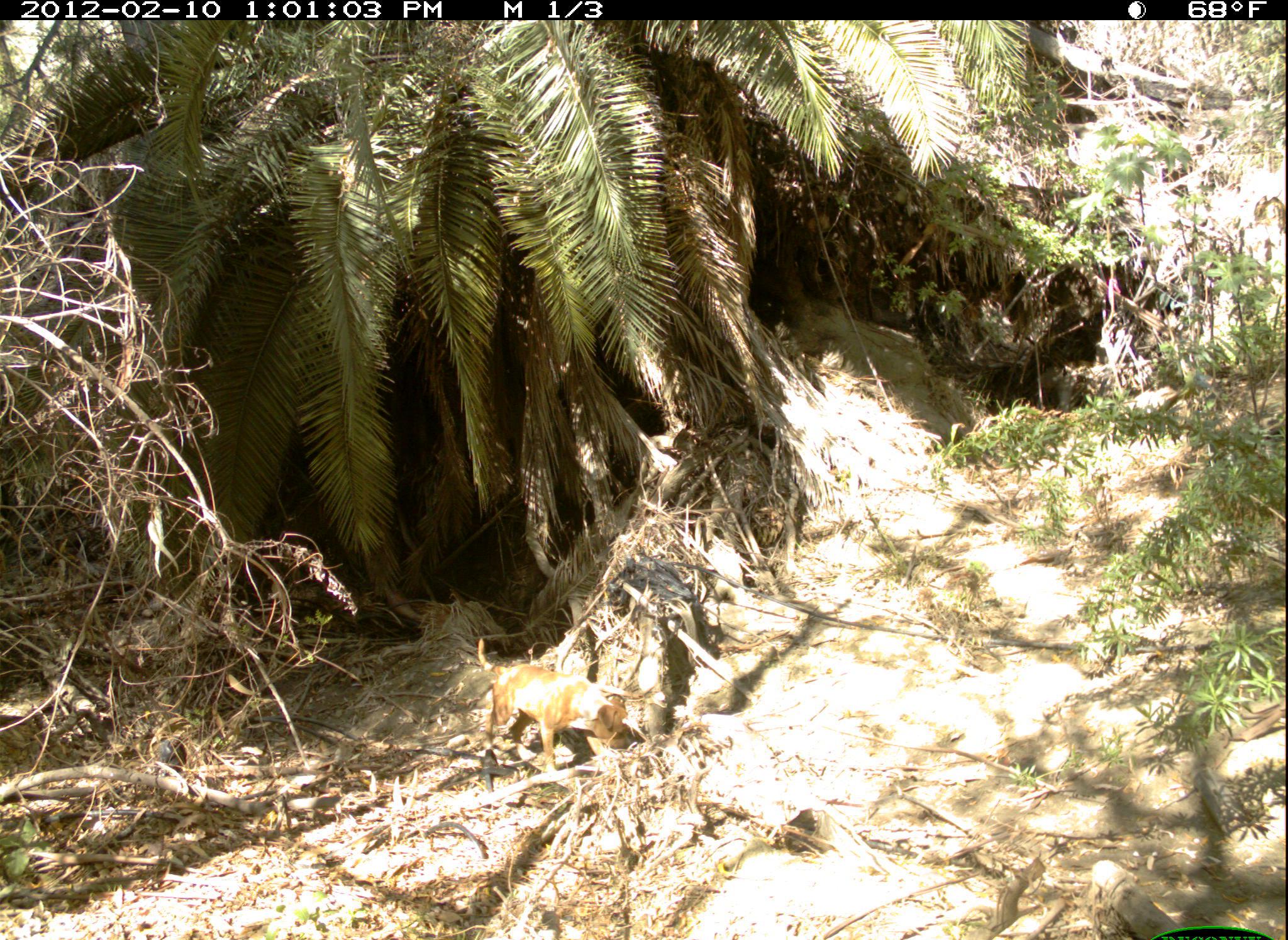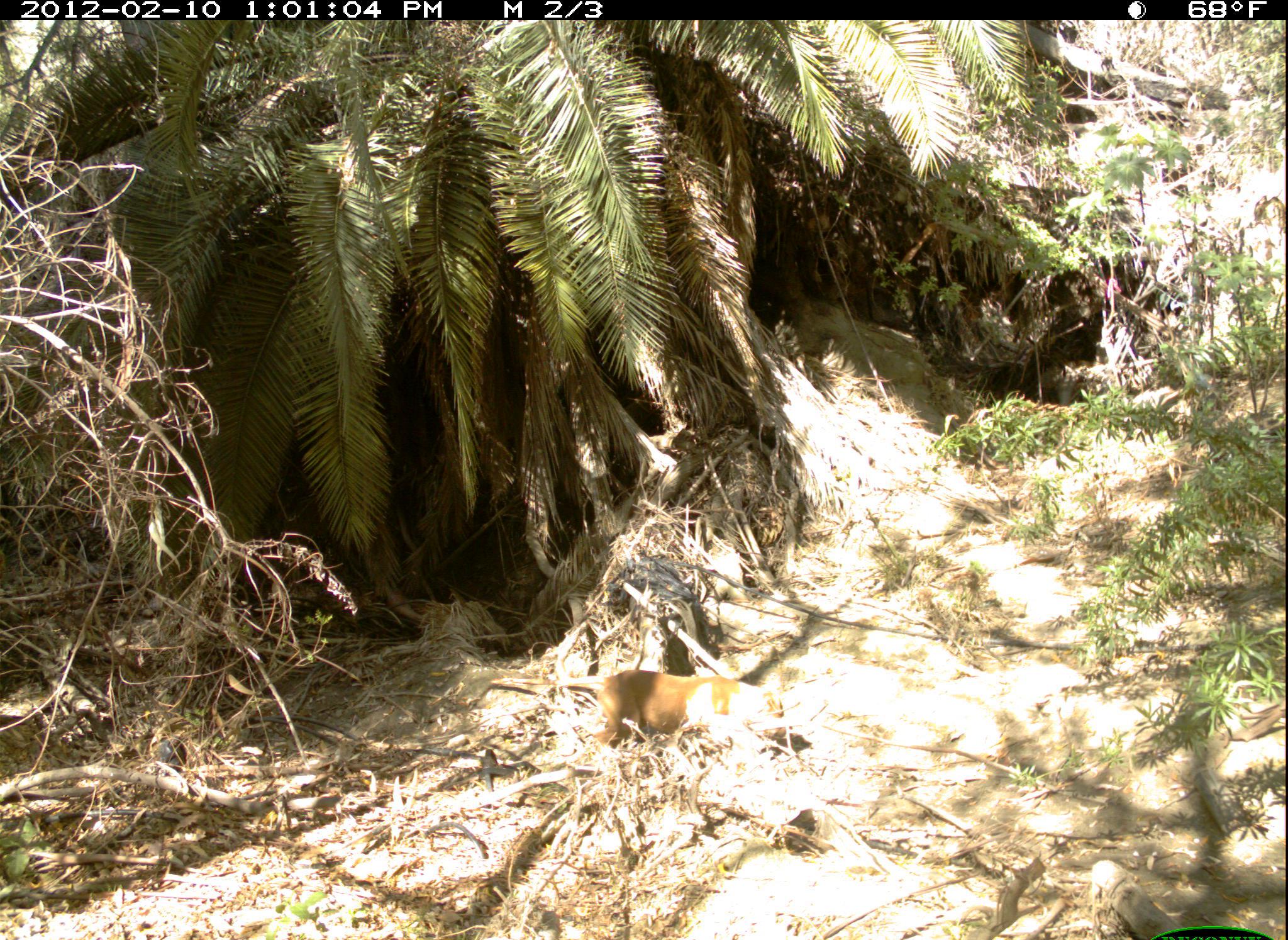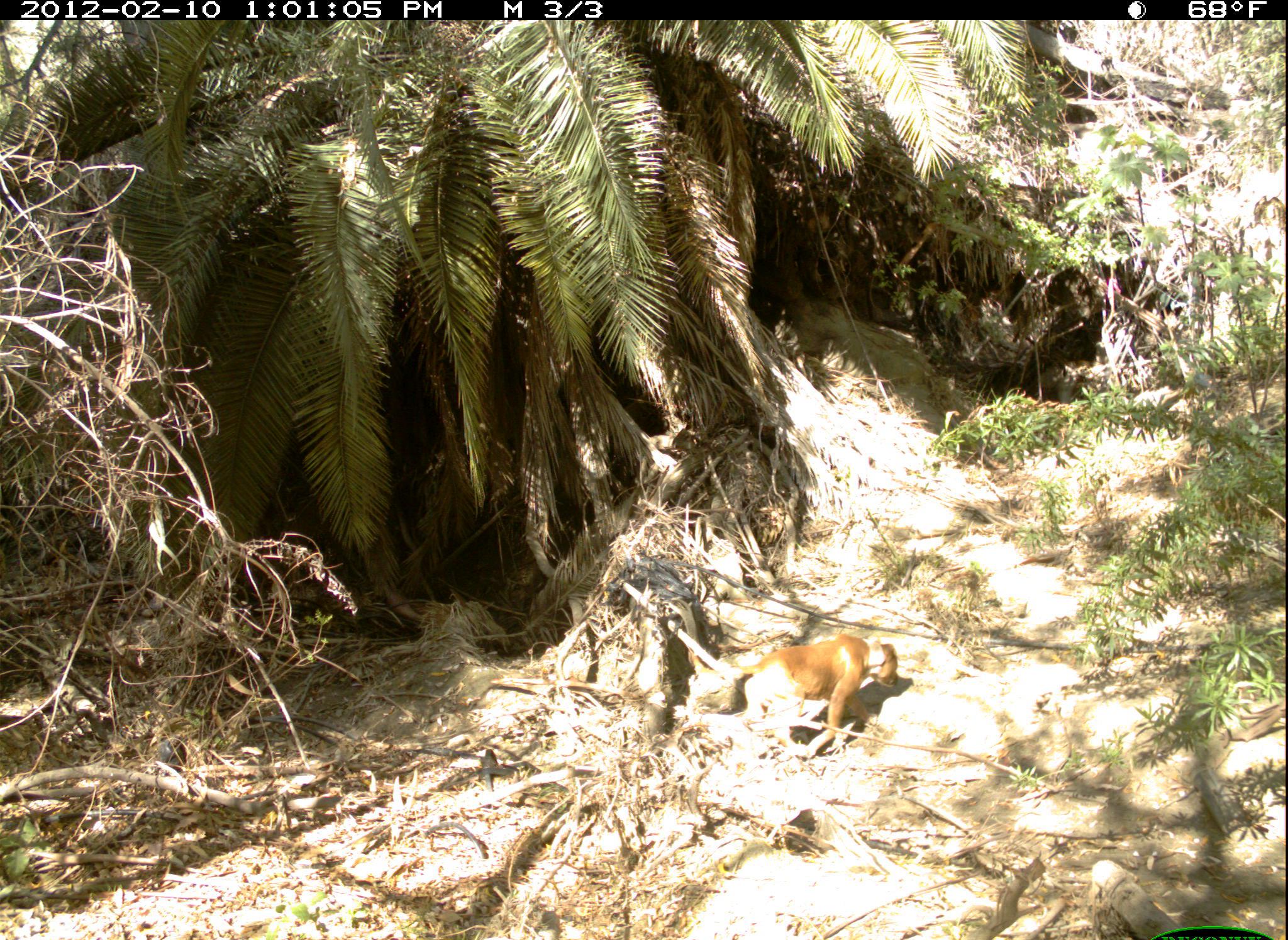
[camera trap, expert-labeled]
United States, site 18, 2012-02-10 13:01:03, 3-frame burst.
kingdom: Animalia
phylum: Chordata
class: Mammalia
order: Carnivora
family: Canidae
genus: Canis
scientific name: Canis familiaris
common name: domestic dog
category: dog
Dog (domestic dog) (Canis familiaris).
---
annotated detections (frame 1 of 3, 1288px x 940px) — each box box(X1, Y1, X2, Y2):
dog: box(477, 635, 630, 780)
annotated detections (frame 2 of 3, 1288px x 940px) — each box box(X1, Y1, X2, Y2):
dog: box(557, 668, 785, 773)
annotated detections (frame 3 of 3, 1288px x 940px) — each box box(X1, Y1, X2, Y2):
dog: box(730, 633, 897, 757)